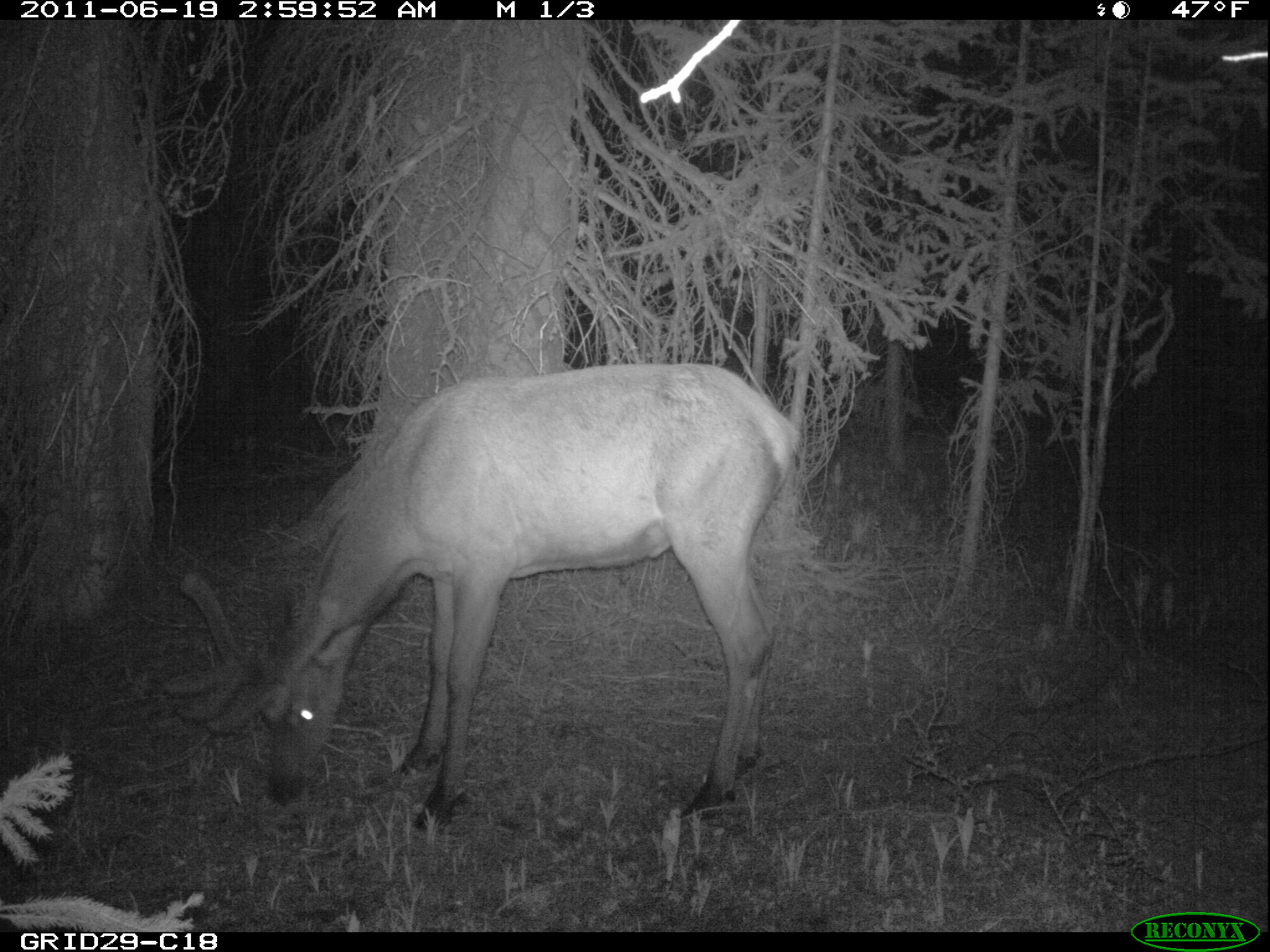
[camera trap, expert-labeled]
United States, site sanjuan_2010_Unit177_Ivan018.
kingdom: Animalia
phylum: Chordata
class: Mammalia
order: Artiodactyla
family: Cervidae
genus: Cervus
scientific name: Cervus elaphus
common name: red deer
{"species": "Cervus elaphus (red deer)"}